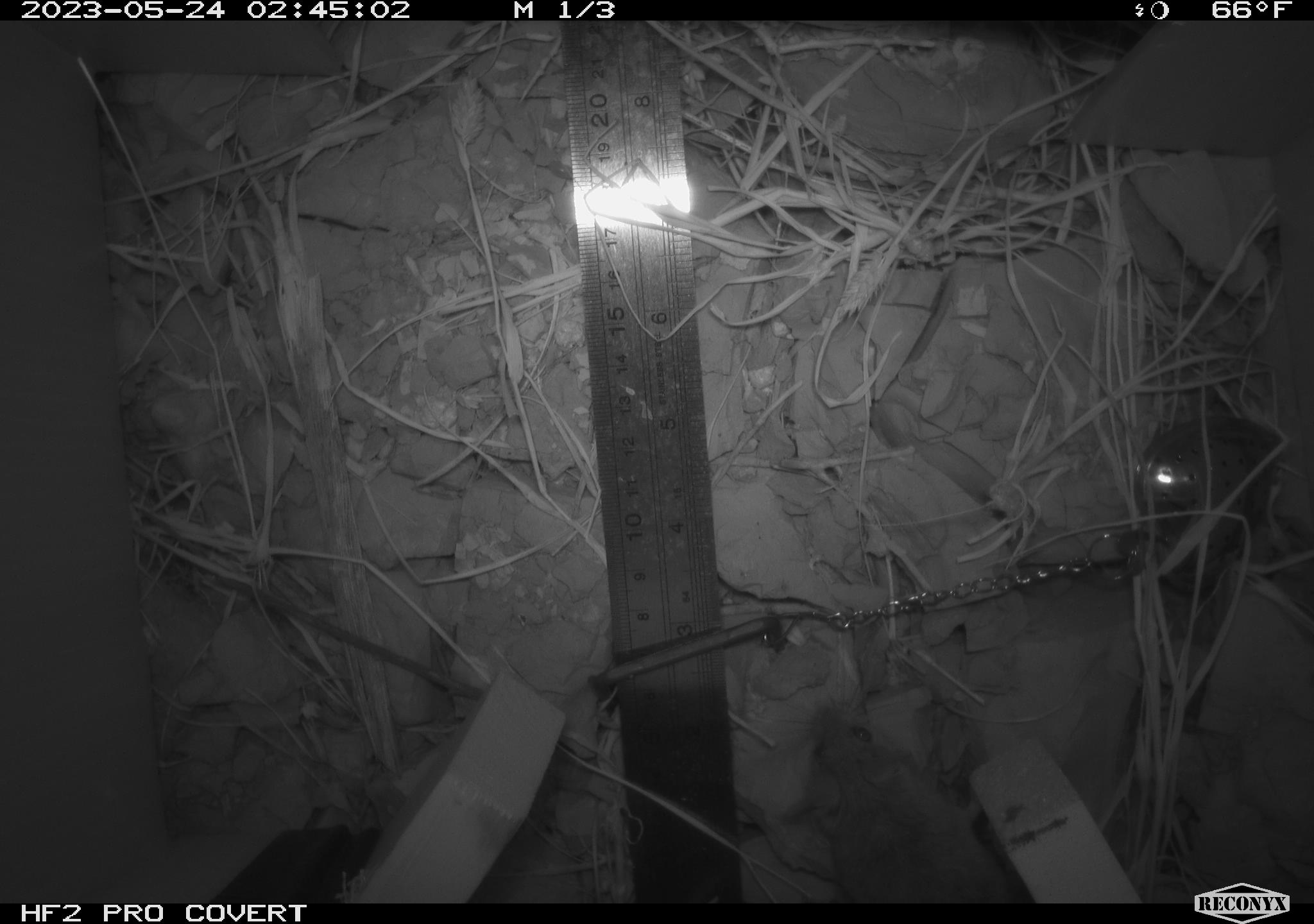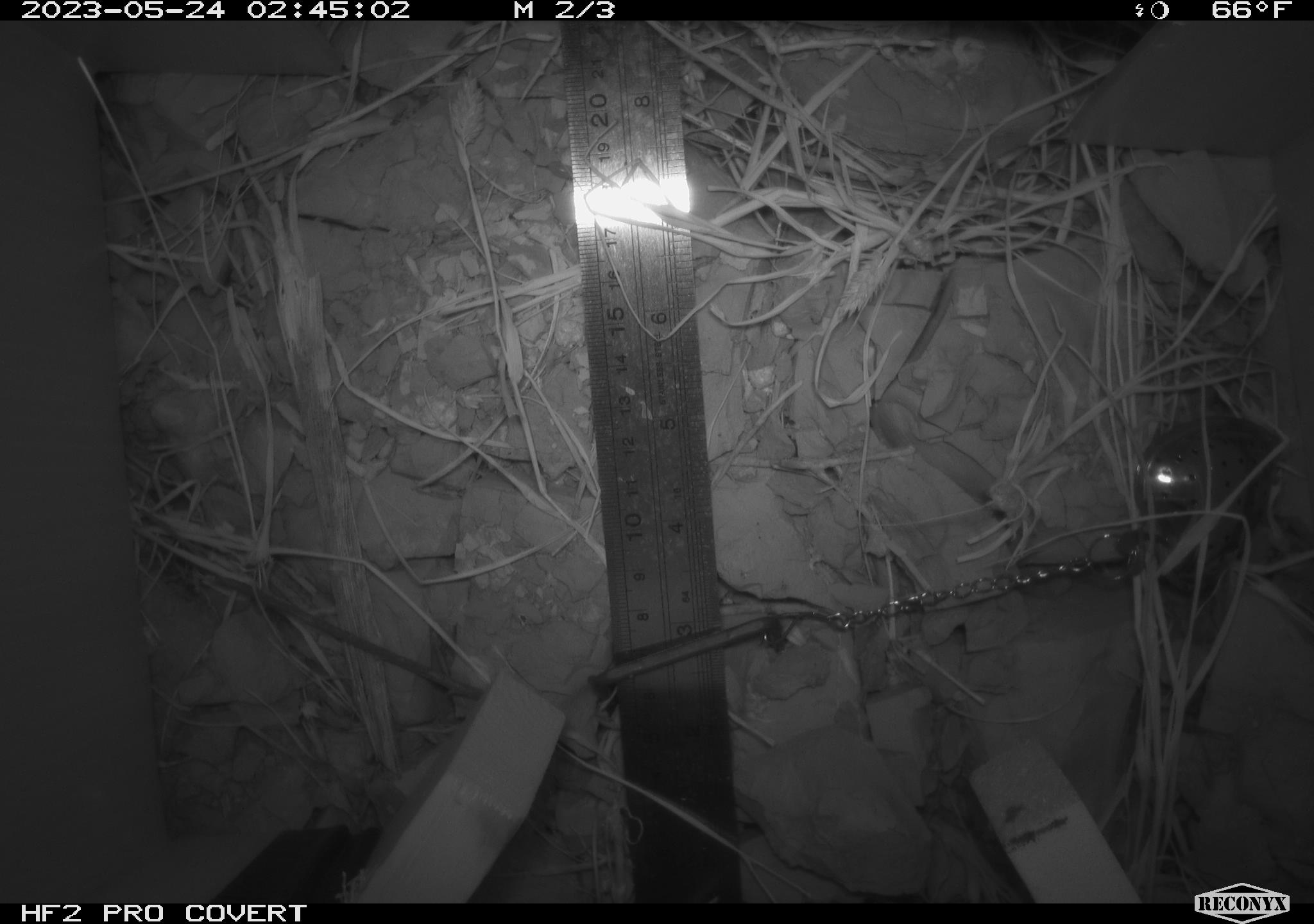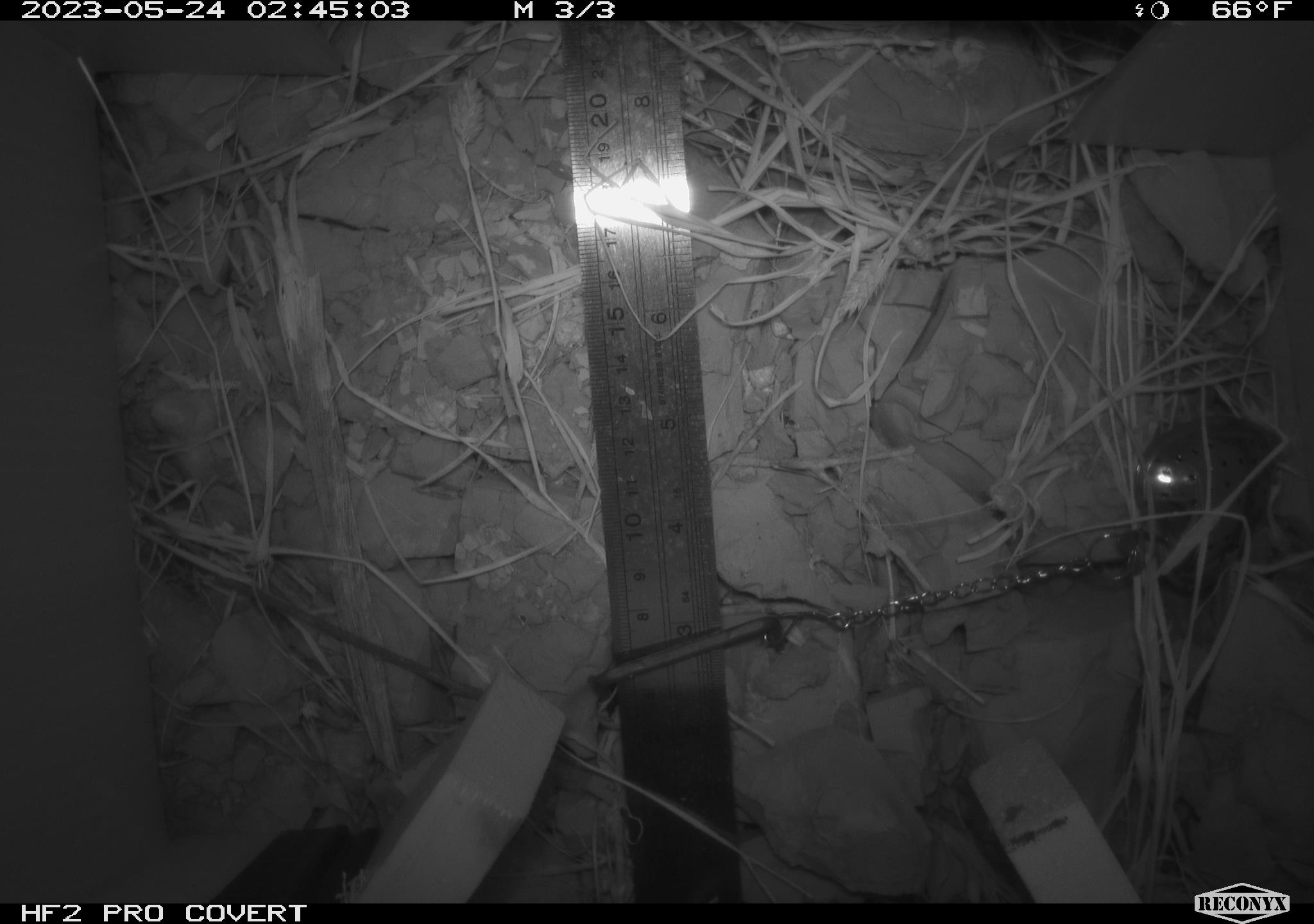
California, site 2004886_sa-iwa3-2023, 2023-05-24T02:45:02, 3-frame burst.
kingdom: Animalia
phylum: Chordata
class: Mammalia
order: Rodentia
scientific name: Rodentia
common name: mouse species